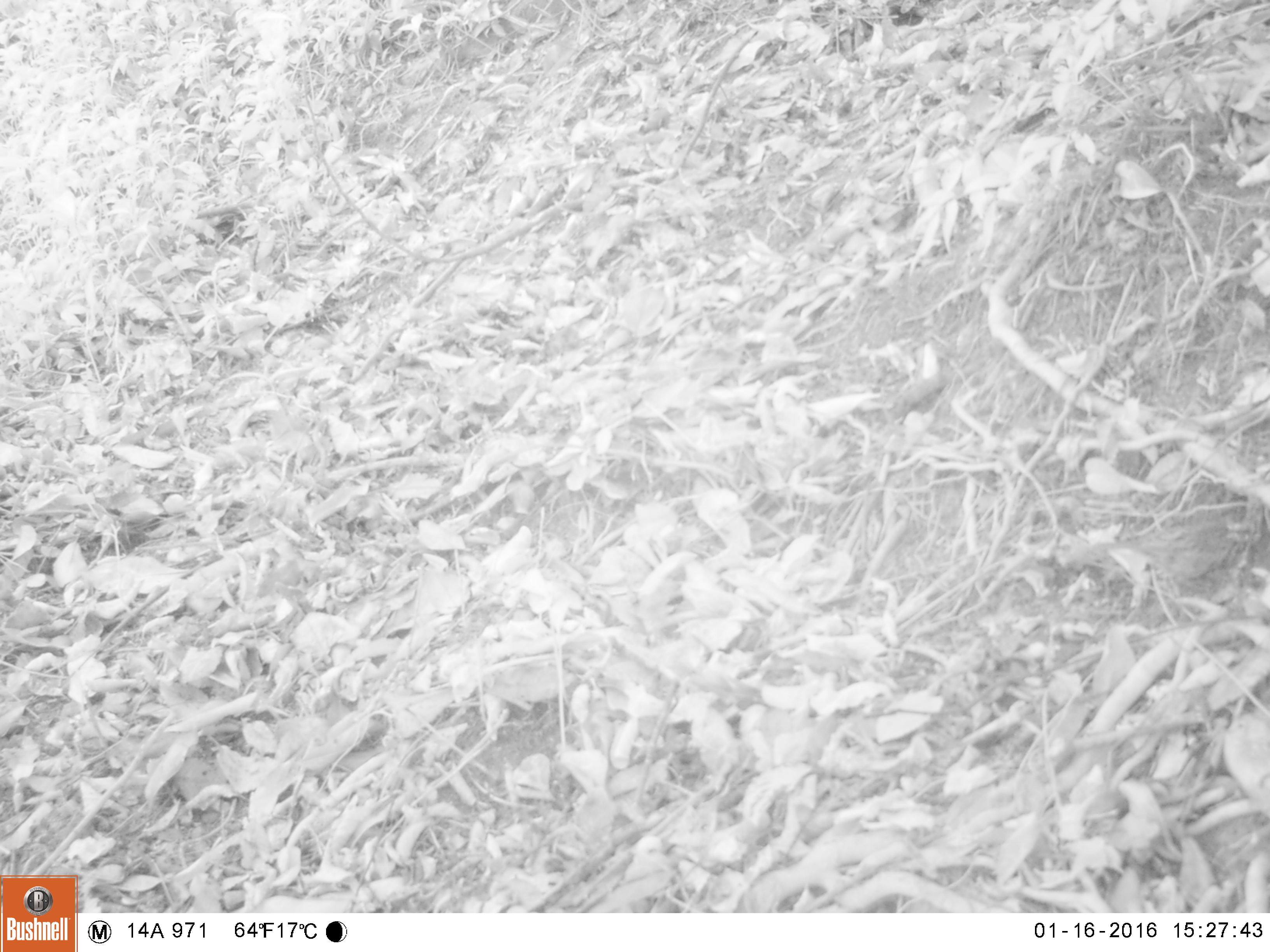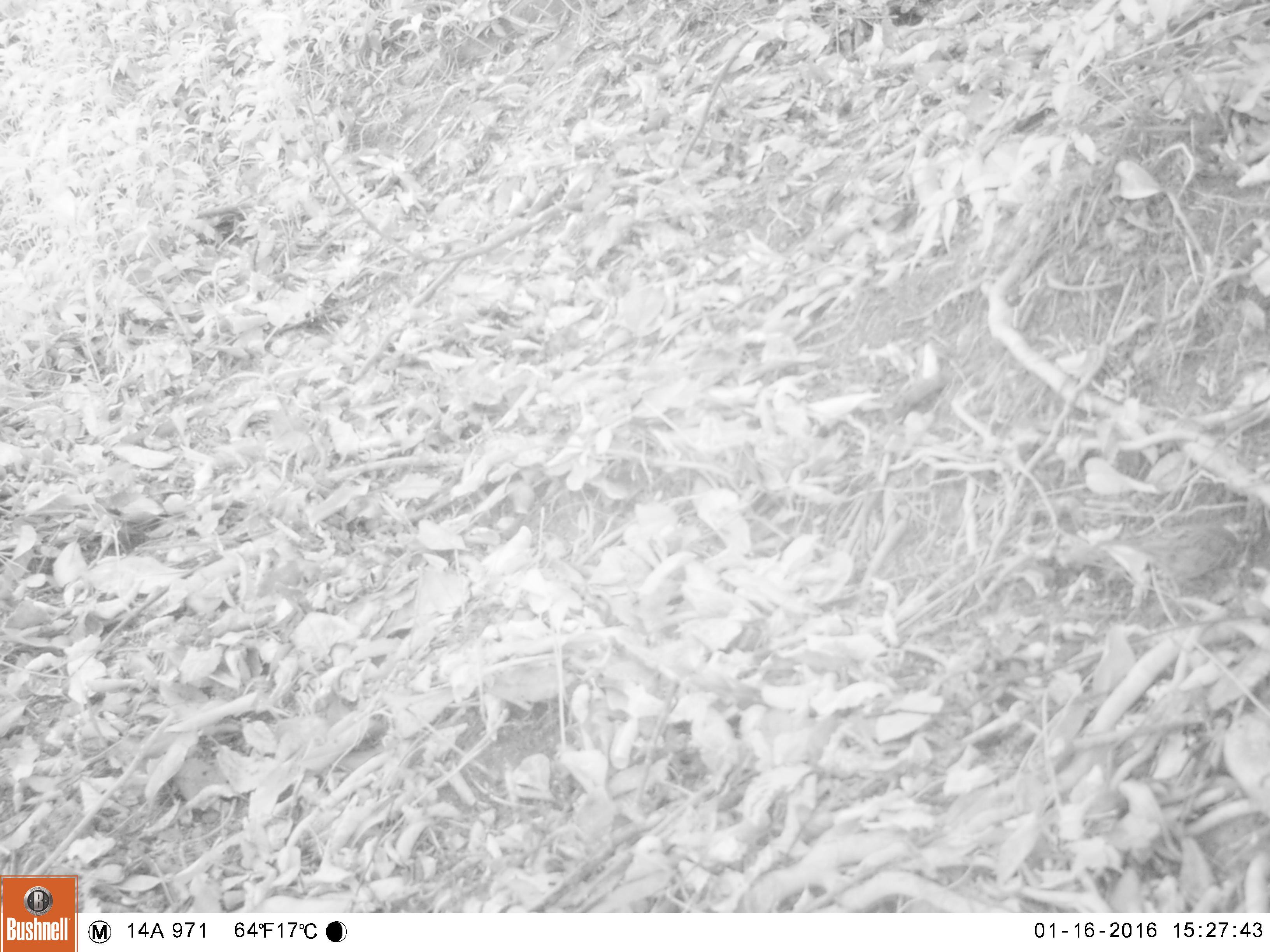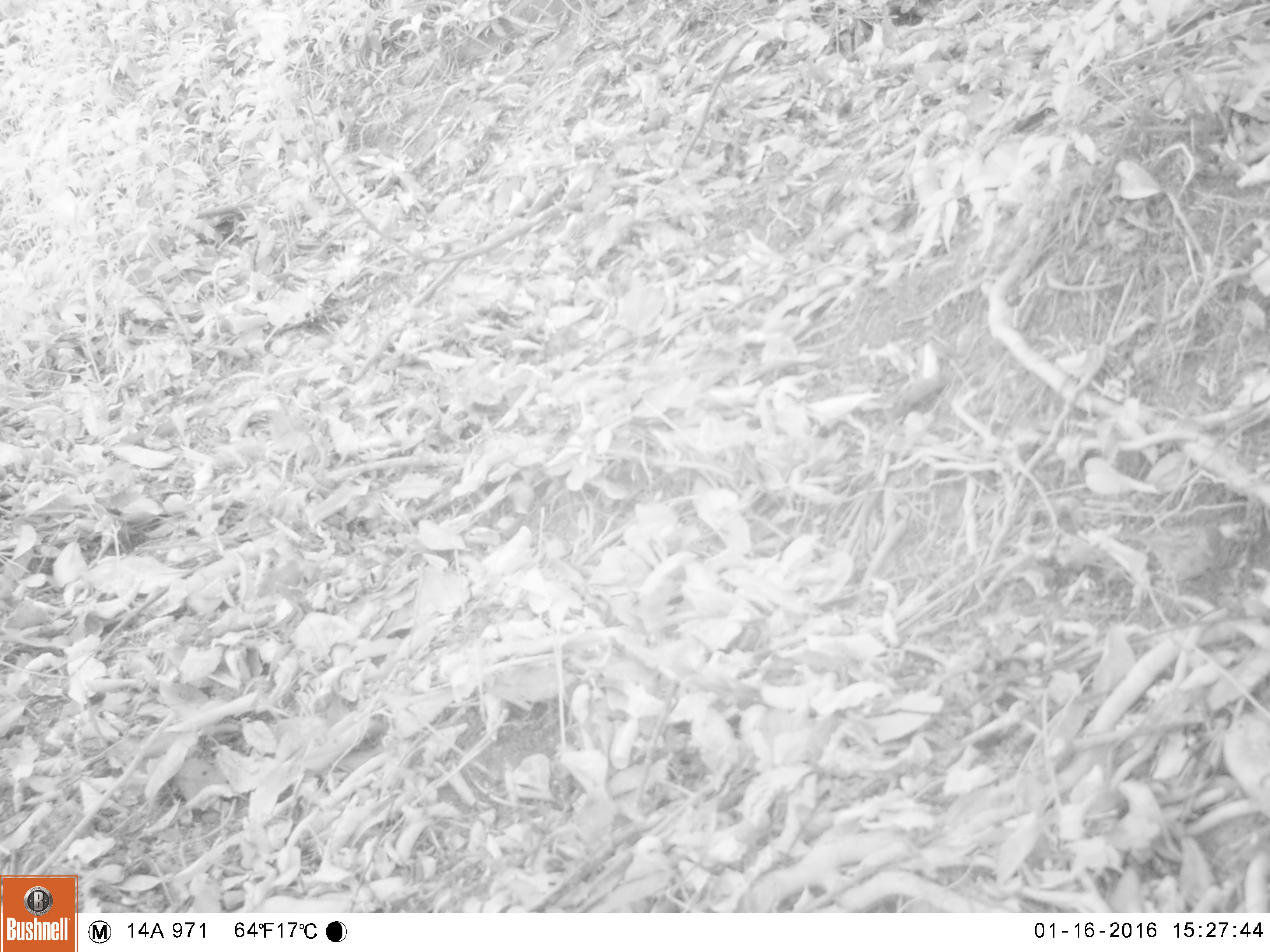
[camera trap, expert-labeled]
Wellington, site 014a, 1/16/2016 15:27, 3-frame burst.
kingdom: Animalia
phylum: Chordata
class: Aves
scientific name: Aves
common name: bird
Bird (Aves).